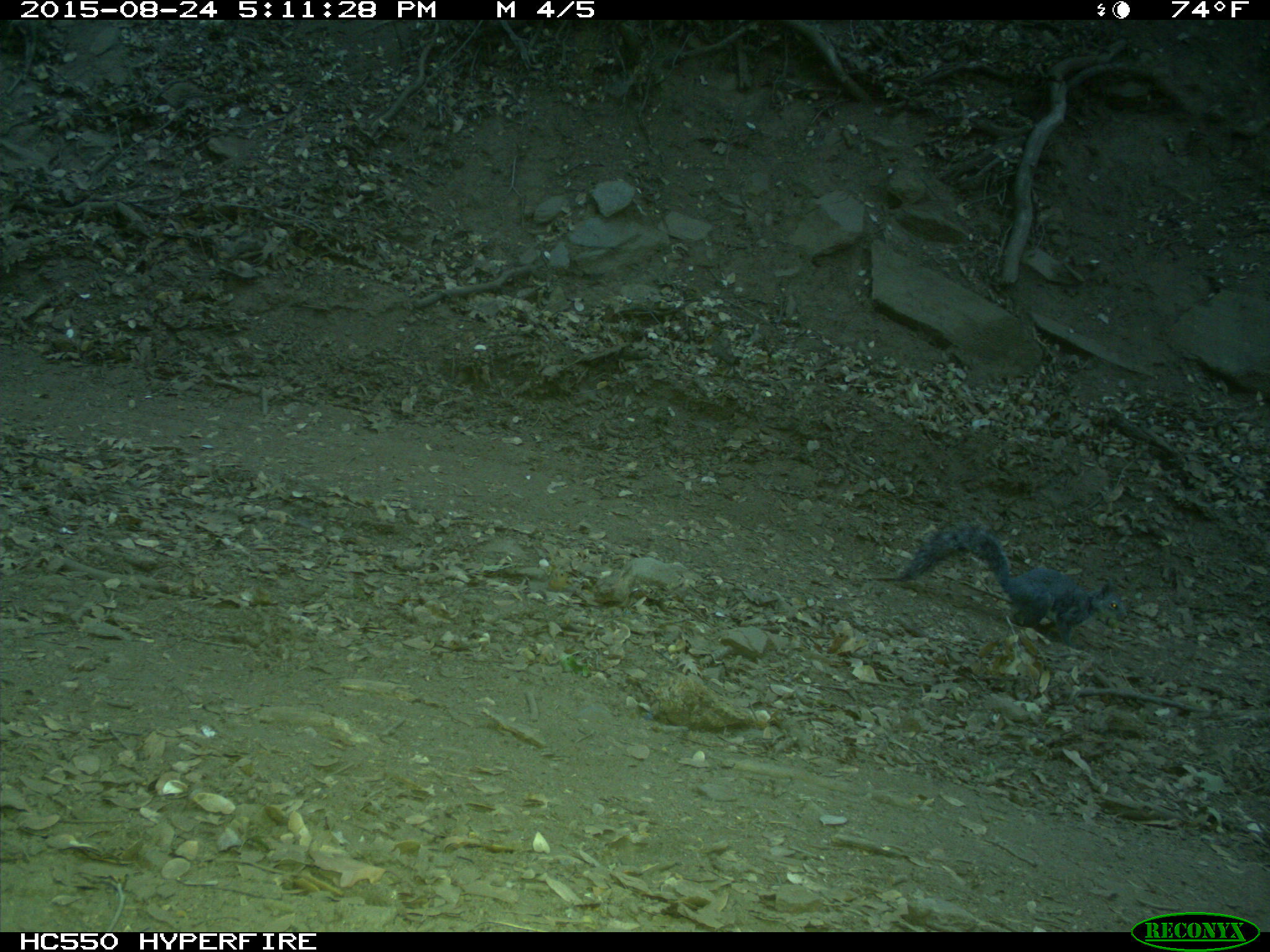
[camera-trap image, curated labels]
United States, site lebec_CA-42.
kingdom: Animalia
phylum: Chordata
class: Mammalia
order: Rodentia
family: Sciuridae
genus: Sciurus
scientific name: Sciurus carolinensis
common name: eastern gray squirrel